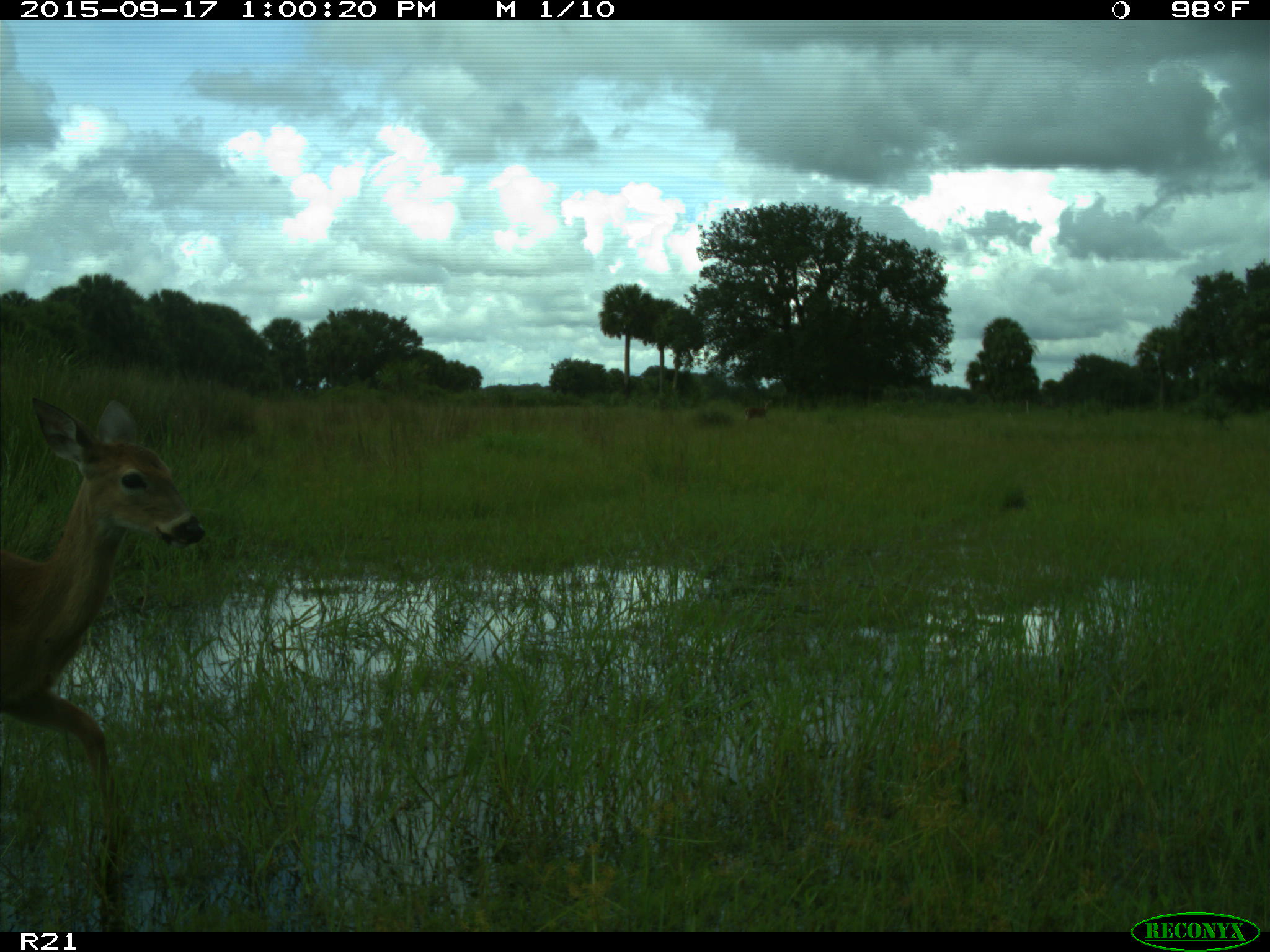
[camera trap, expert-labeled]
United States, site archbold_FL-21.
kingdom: Animalia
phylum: Chordata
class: Mammalia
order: Artiodactyla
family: Cervidae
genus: Odocoileus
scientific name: Odocoileus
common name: deer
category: unidentified deer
Unidentified deer (deer) (Odocoileus).